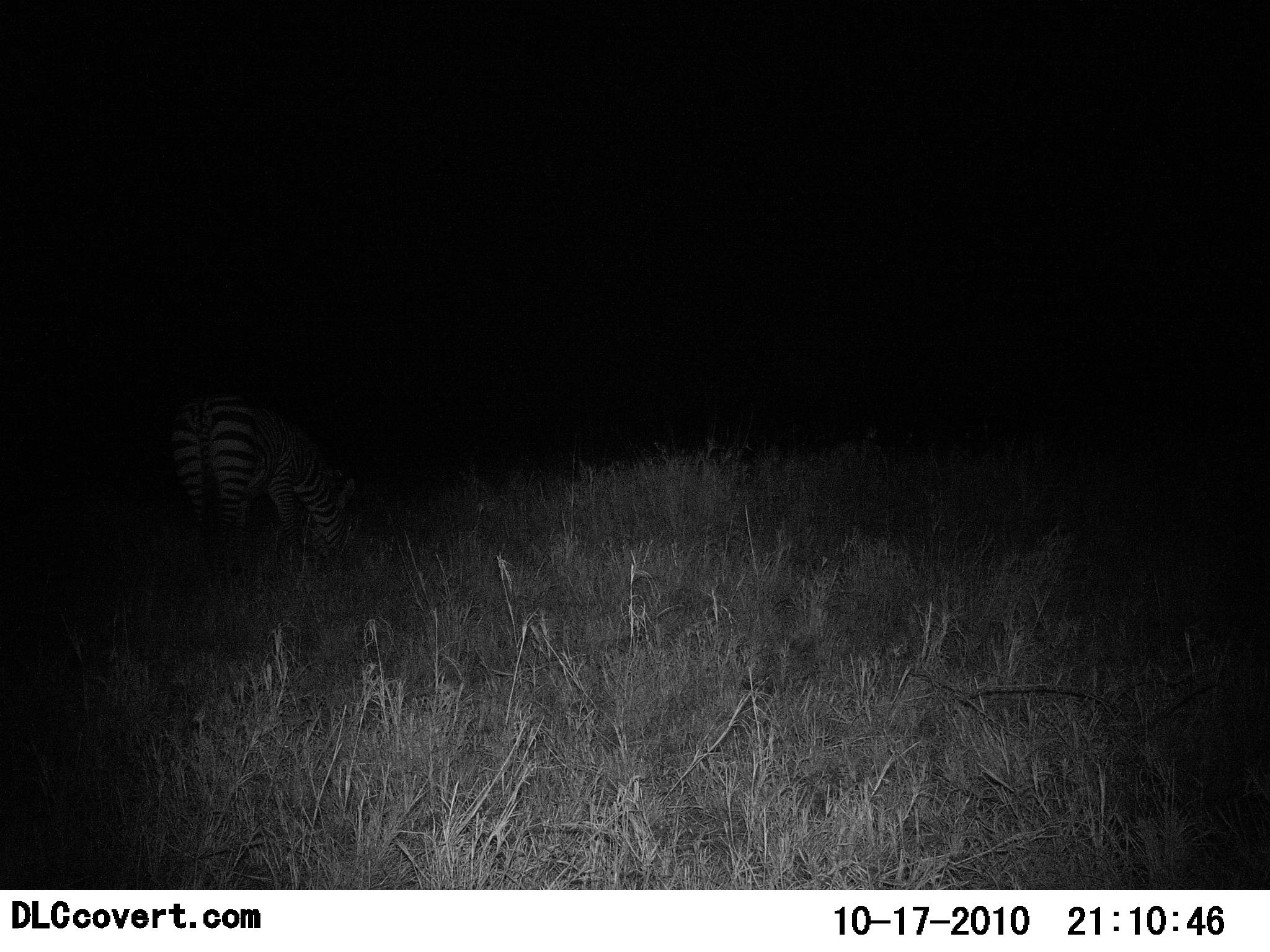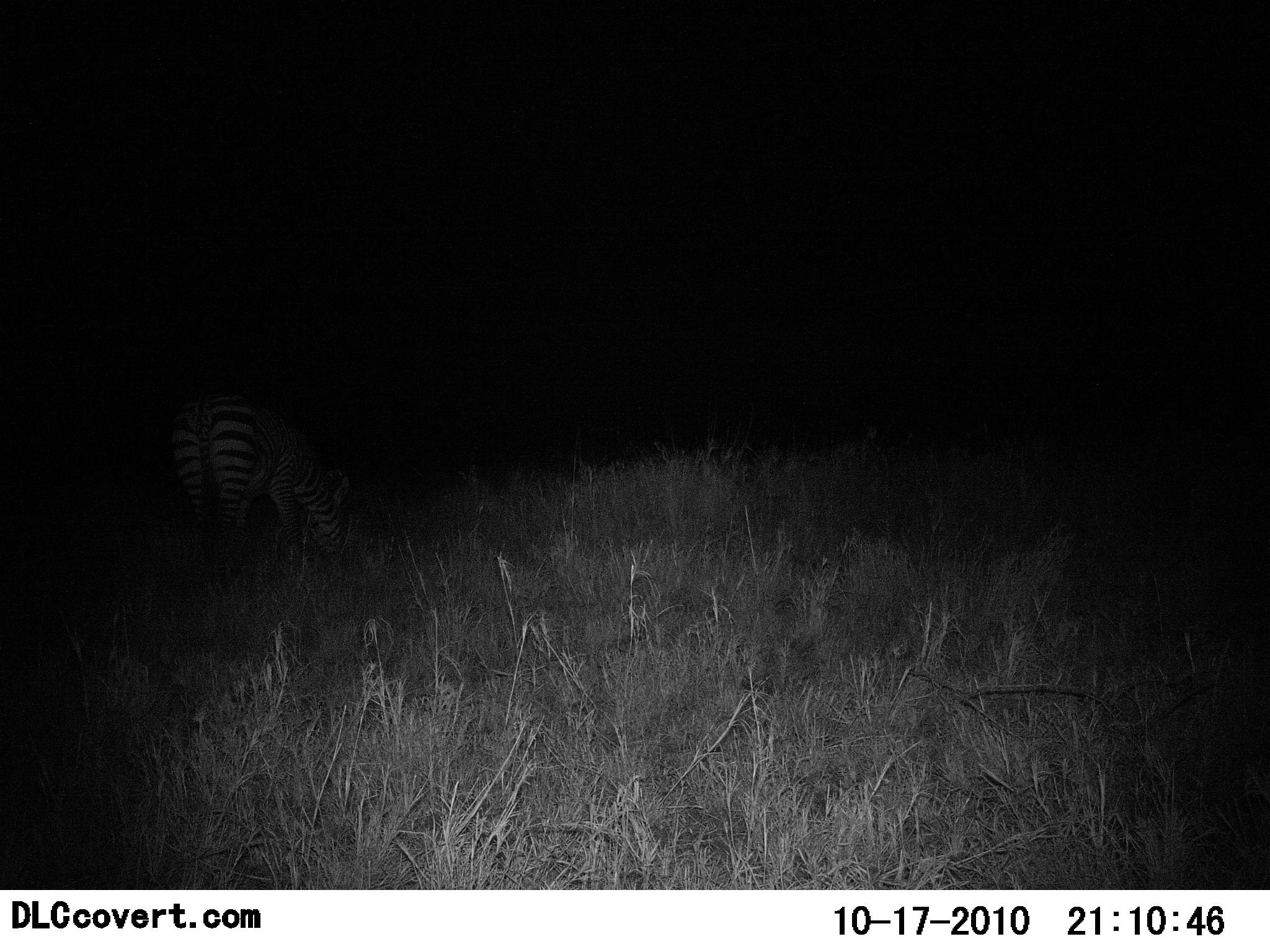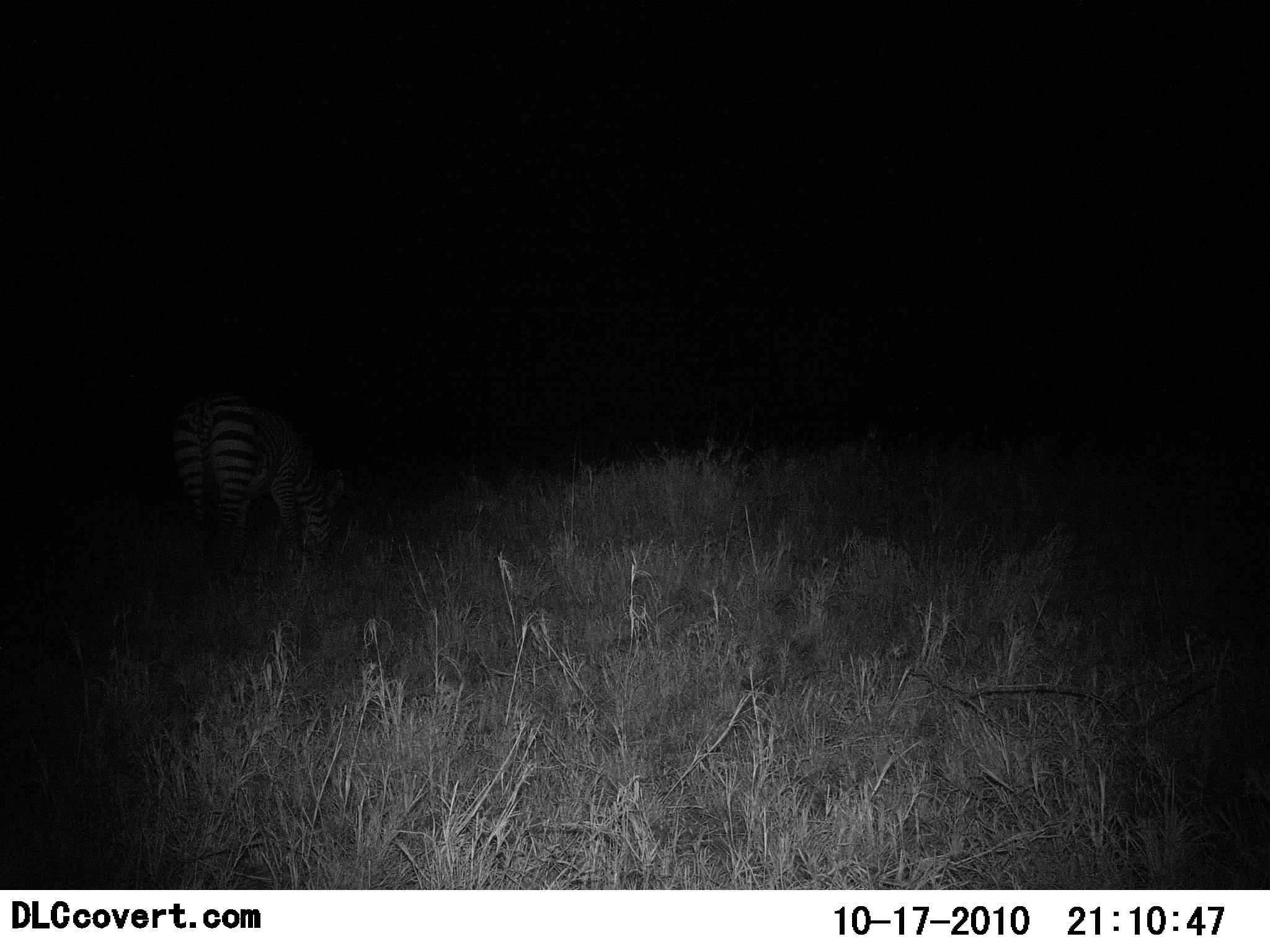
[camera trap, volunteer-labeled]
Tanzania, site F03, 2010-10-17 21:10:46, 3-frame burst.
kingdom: Animalia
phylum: Chordata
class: Mammalia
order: Perissodactyla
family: Equidae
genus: Equus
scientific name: Equus quagga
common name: plains zebra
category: zebra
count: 1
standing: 36%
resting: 0%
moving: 0%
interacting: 0%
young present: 0%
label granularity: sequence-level